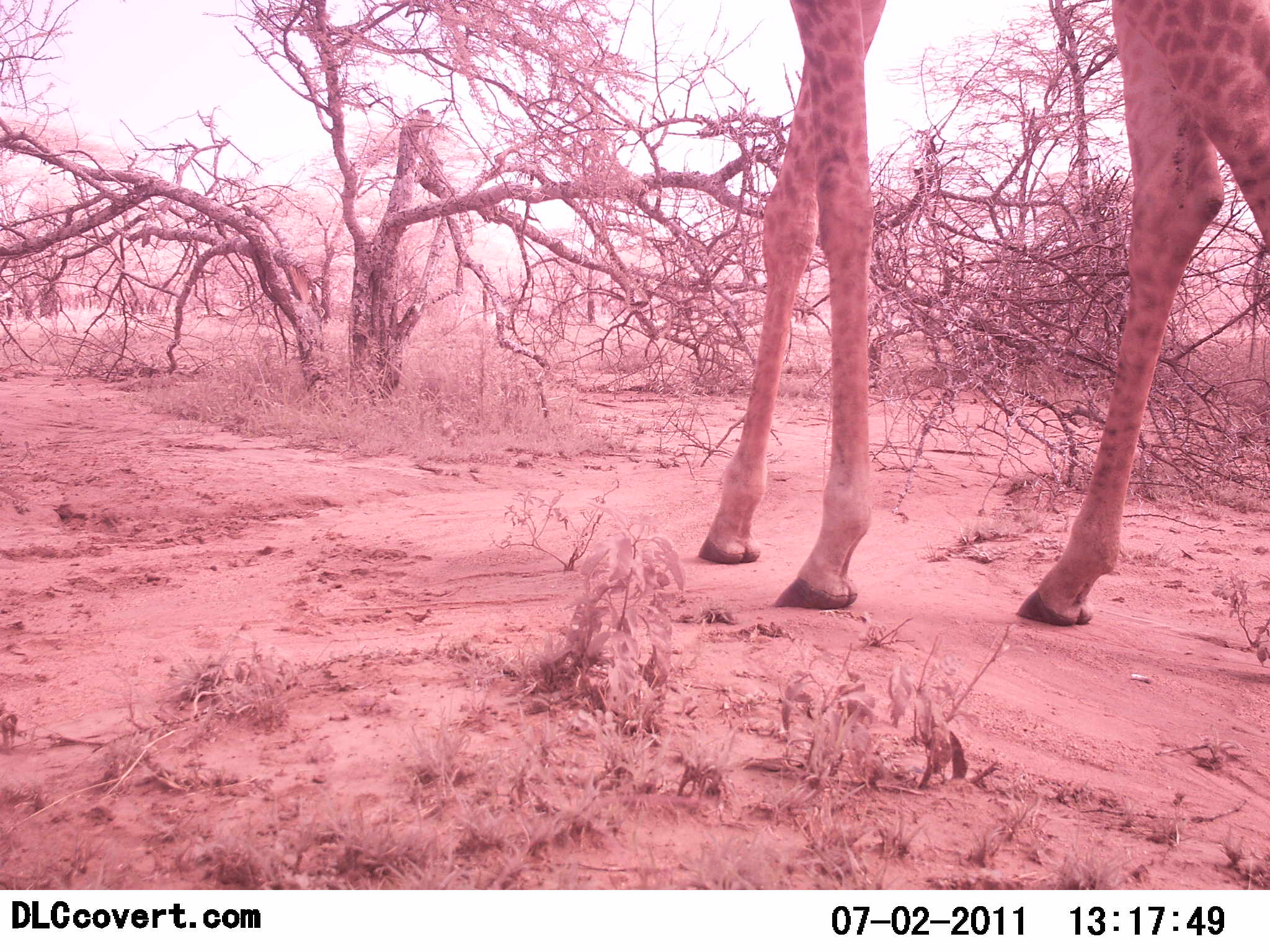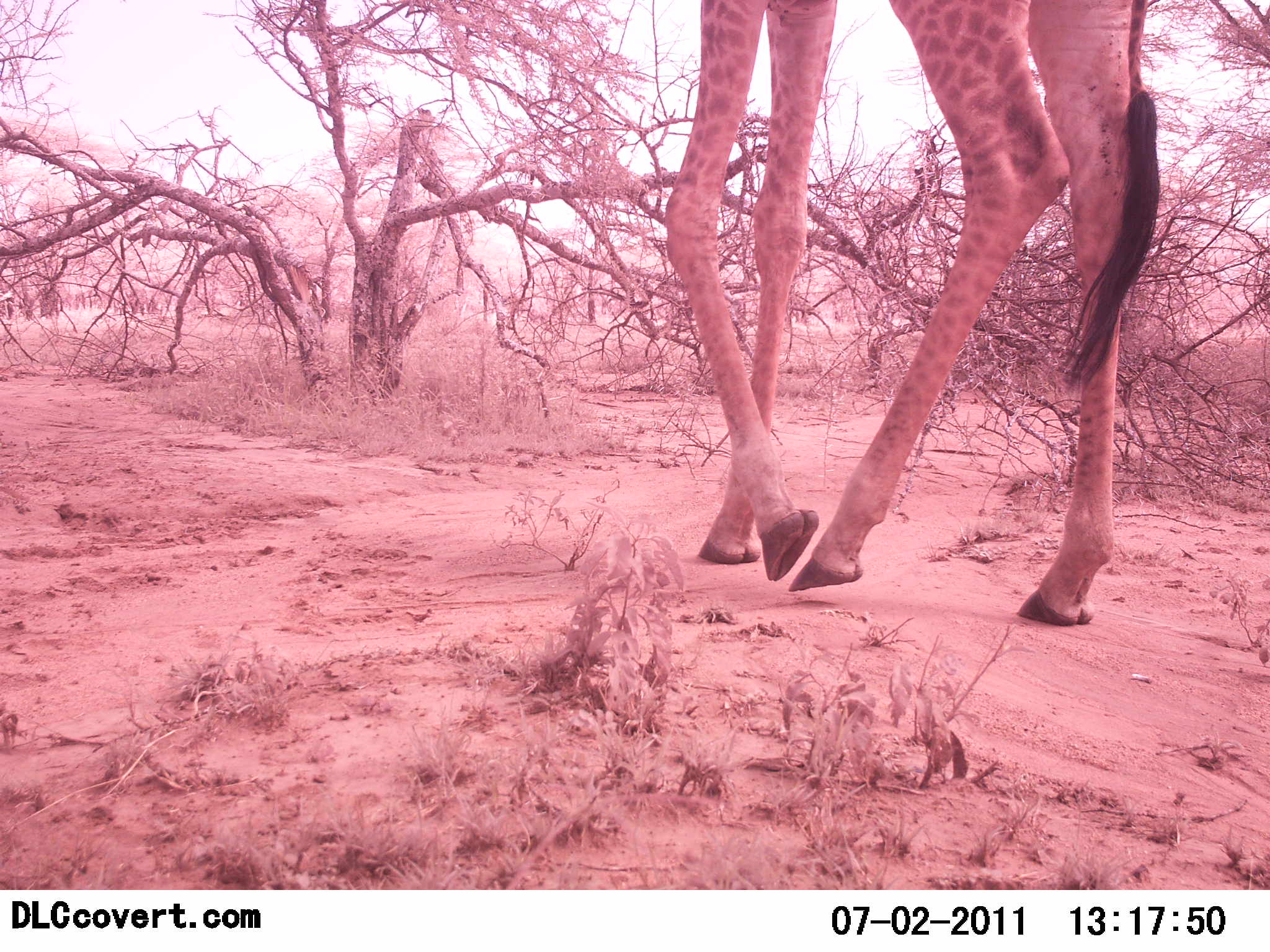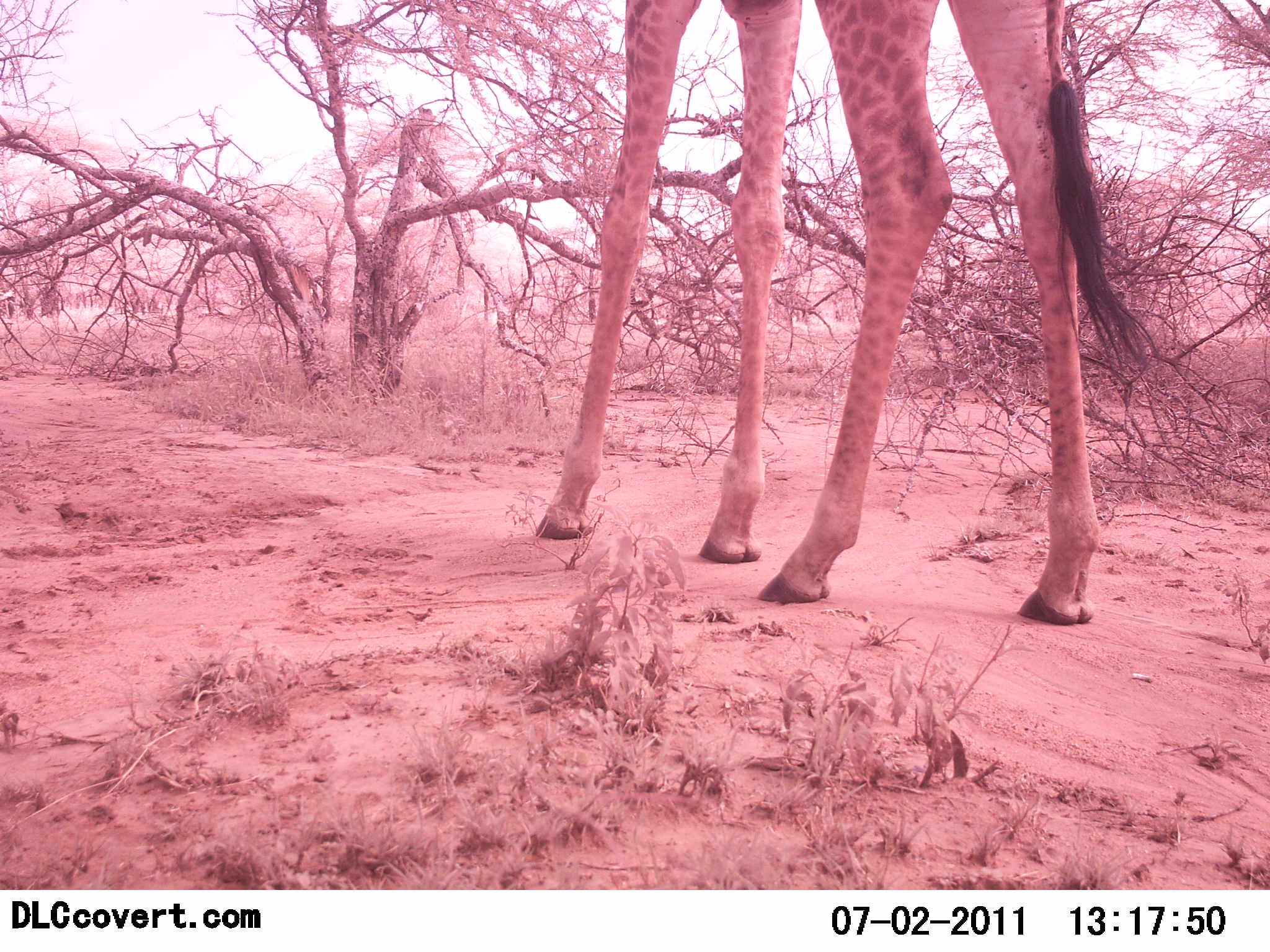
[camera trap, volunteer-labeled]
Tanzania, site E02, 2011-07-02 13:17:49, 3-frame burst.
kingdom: Animalia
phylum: Chordata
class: Mammalia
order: Artiodactyla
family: Giraffidae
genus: Giraffa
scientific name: Giraffa camelopardalis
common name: giraffe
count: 1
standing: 0%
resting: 0%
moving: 100%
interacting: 0%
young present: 0%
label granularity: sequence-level